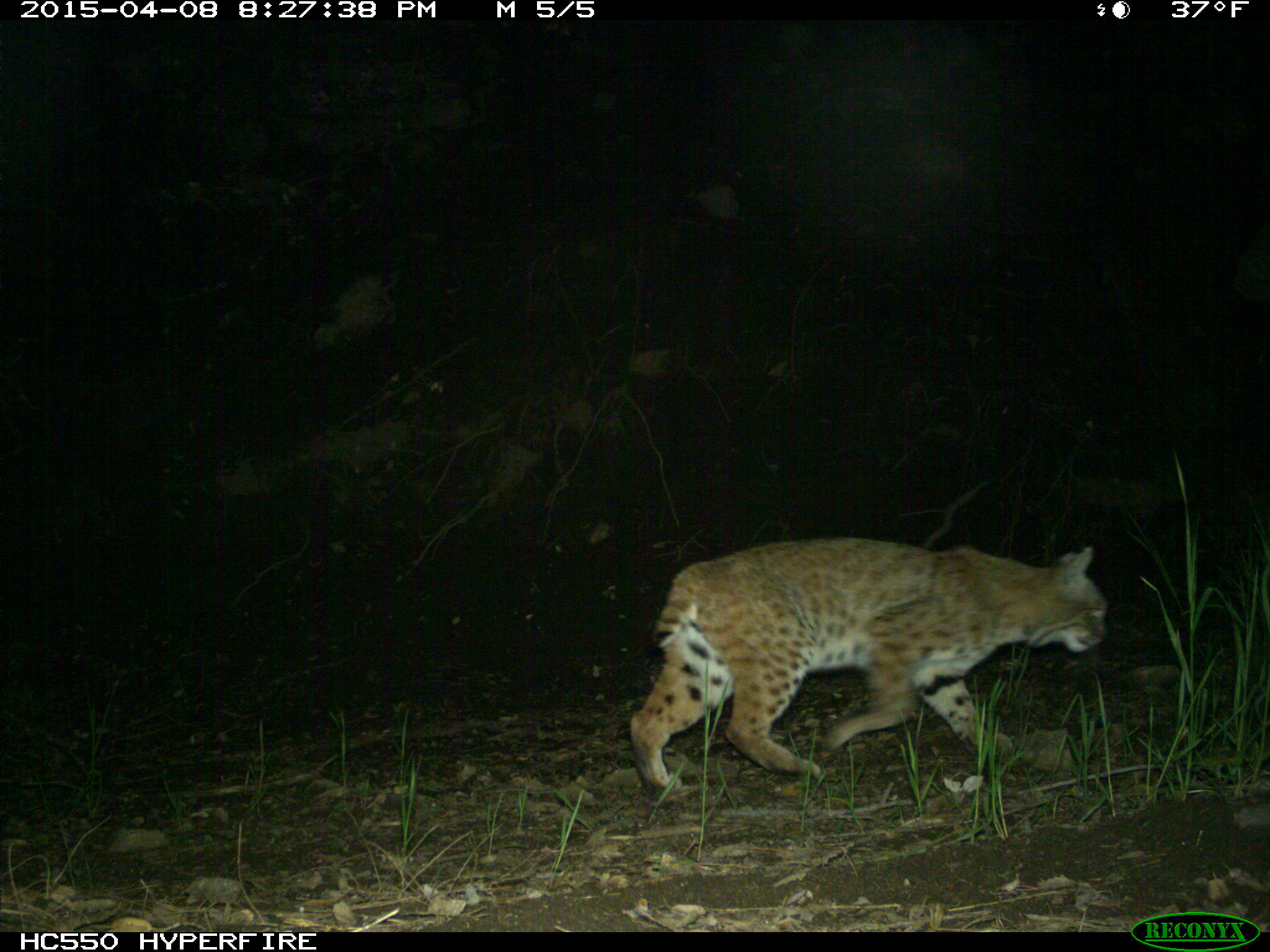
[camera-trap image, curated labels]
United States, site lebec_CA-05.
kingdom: Animalia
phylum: Chordata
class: Mammalia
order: Carnivora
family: Felidae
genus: Lynx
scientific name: Lynx rufus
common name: bobcat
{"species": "Lynx rufus (bobcat)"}